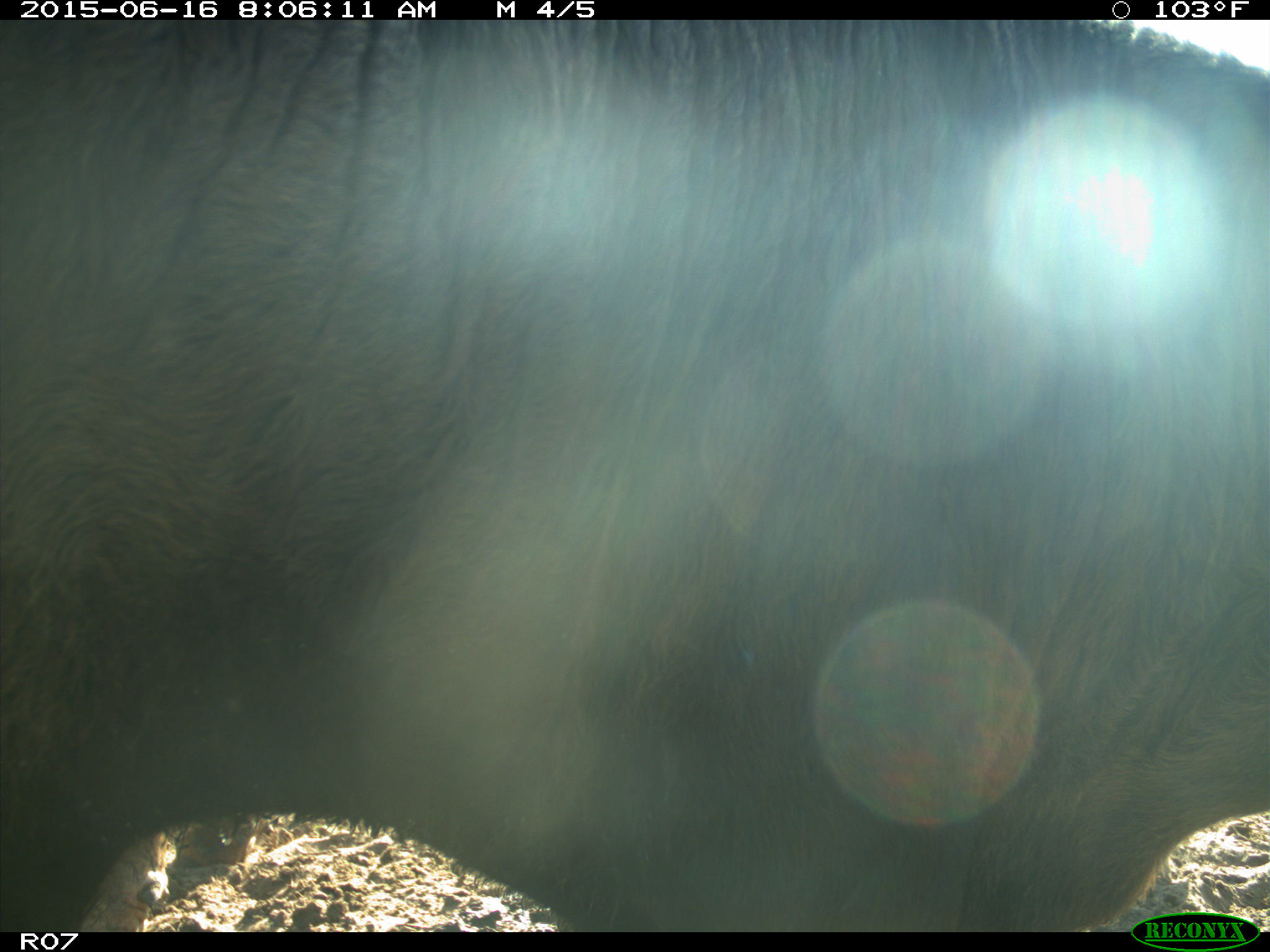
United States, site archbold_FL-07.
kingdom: Animalia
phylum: Chordata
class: Mammalia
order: Artiodactyla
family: Bovidae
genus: Bos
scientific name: Bos taurus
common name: domestic cow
Bos taurus (domestic cow).